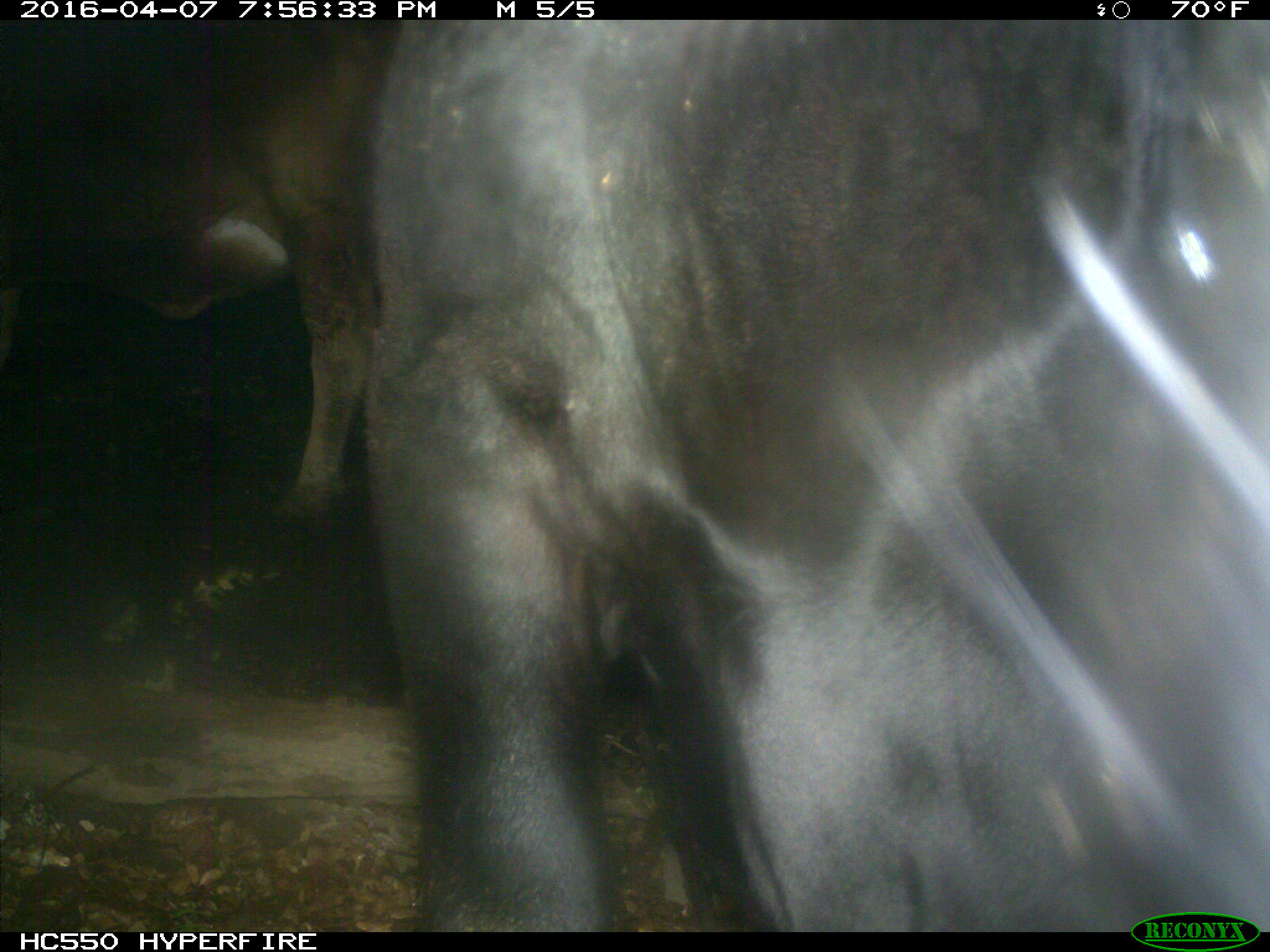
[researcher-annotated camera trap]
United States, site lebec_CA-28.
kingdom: Animalia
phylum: Chordata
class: Mammalia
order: Artiodactyla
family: Bovidae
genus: Bos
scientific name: Bos taurus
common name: domestic cow